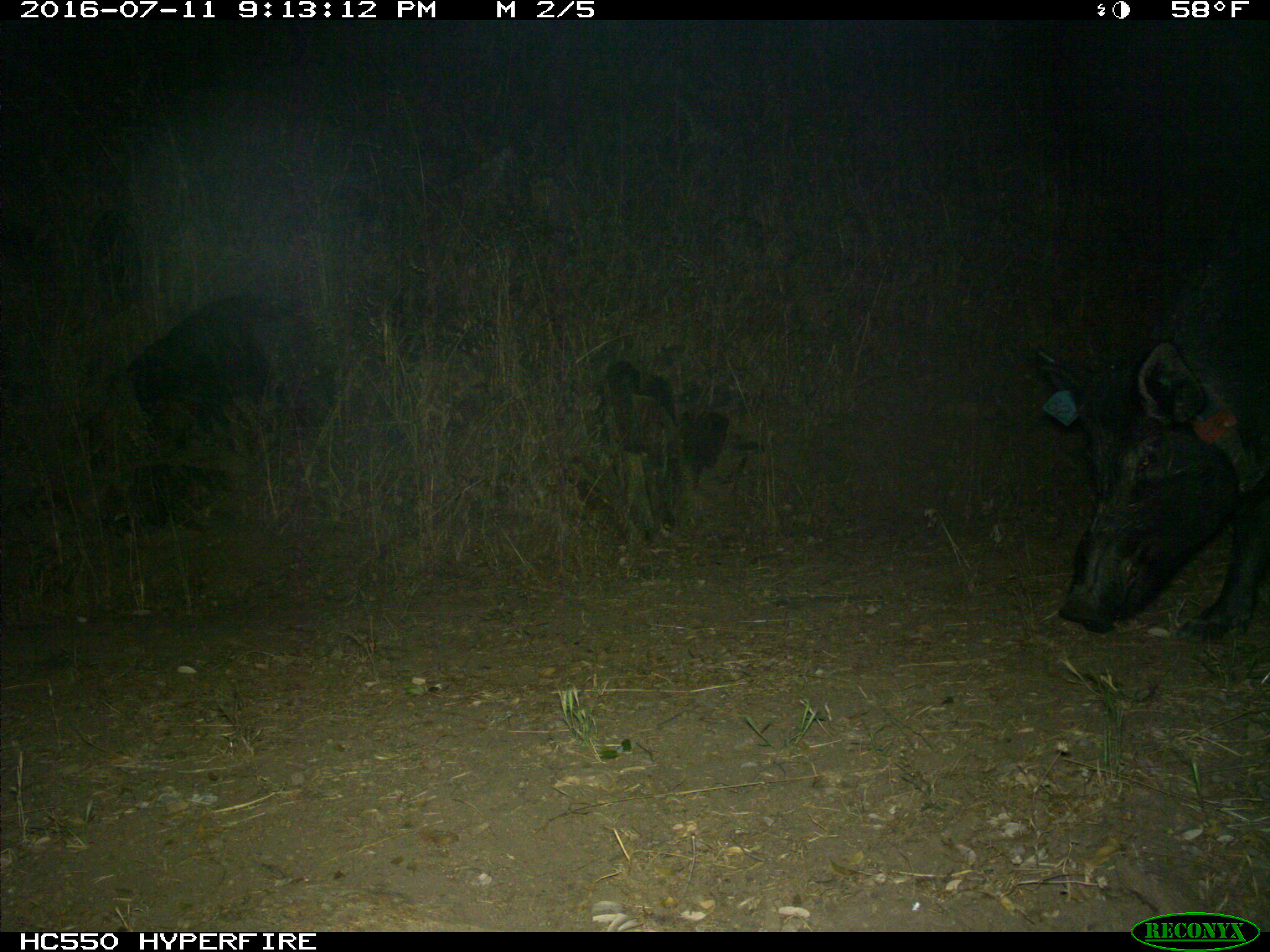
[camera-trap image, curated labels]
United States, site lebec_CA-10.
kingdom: Animalia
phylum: Chordata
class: Mammalia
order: Artiodactyla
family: Suidae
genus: Sus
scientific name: Sus scrofa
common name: wild boar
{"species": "Sus scrofa (wild boar)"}